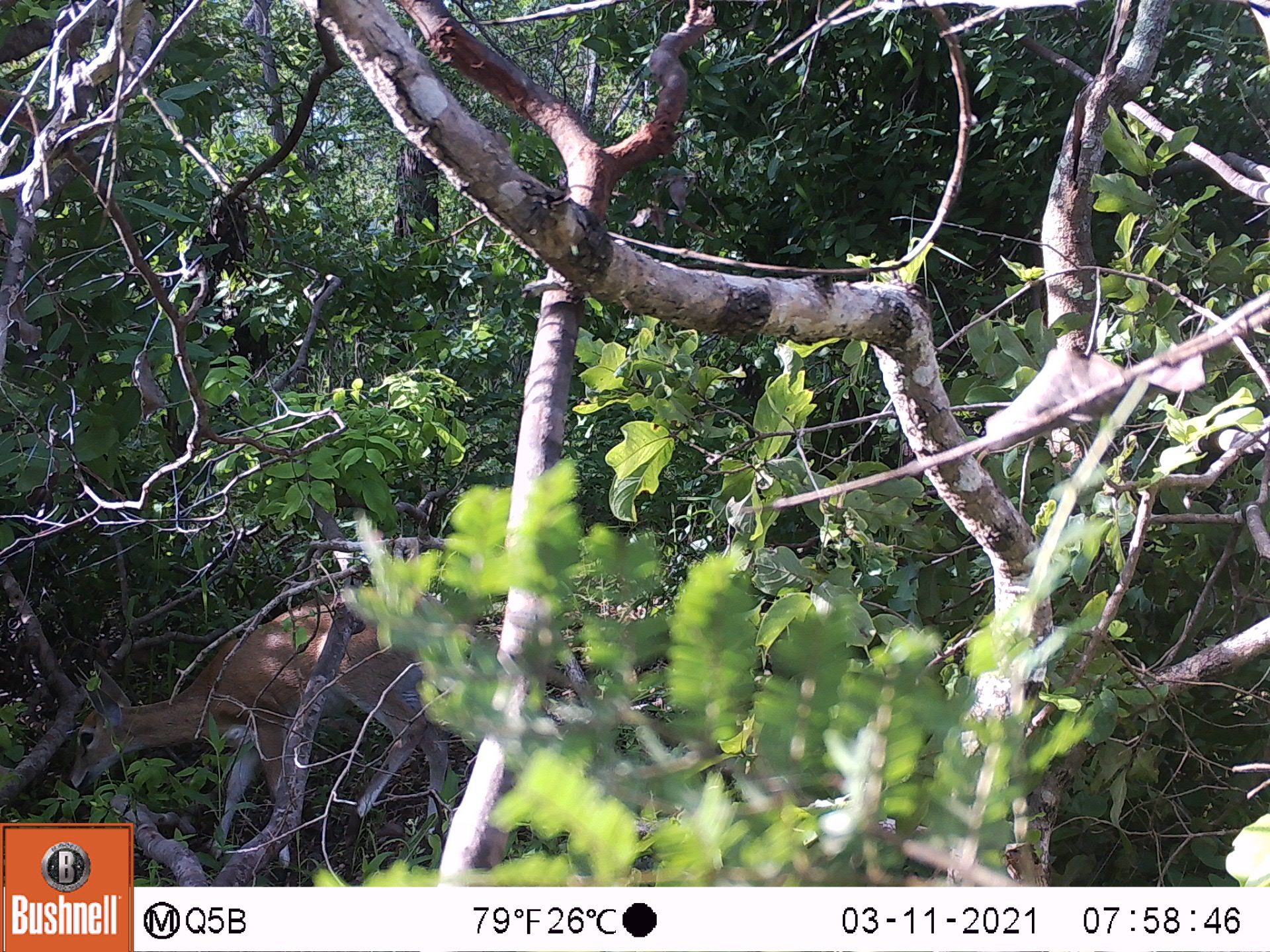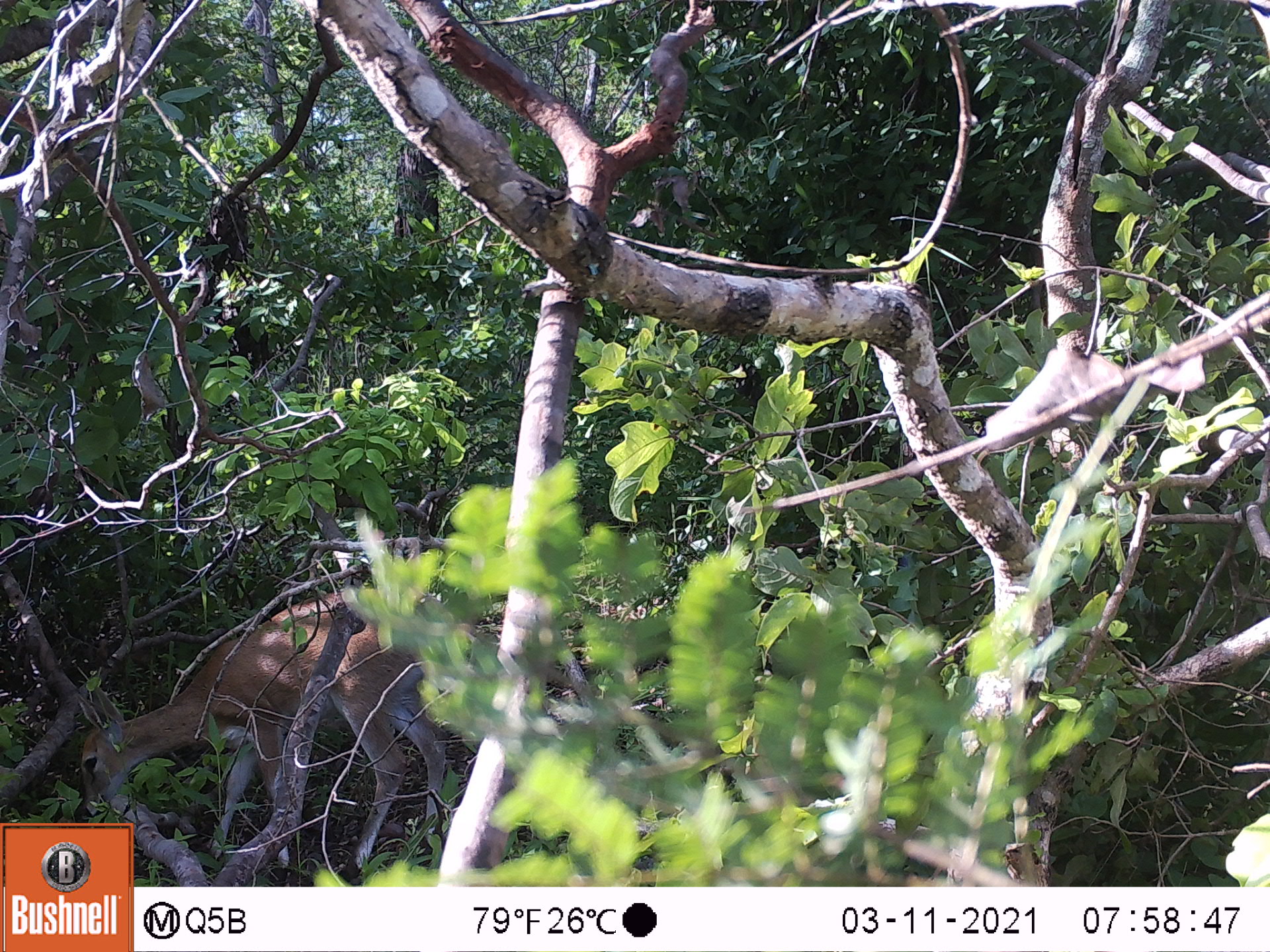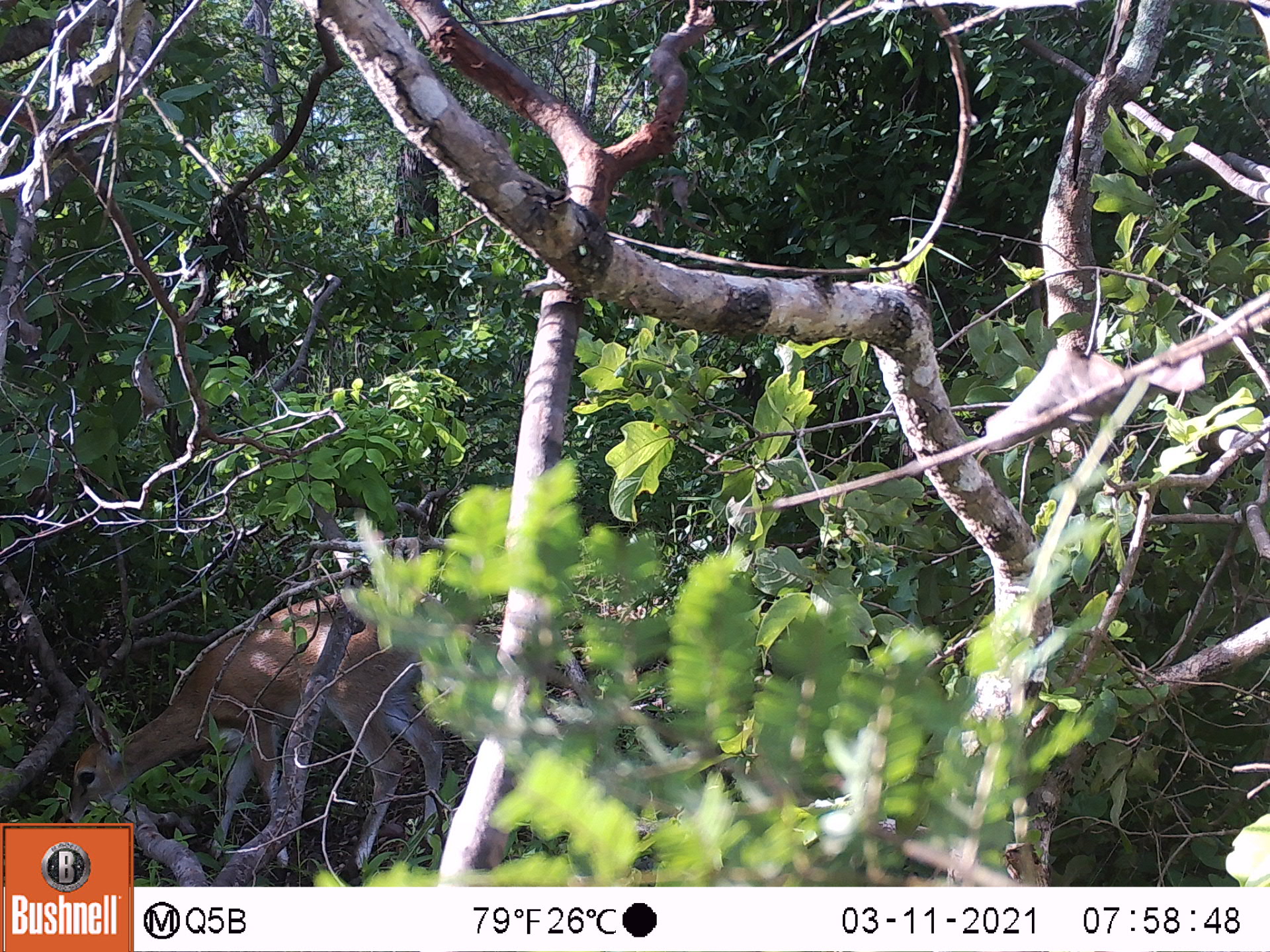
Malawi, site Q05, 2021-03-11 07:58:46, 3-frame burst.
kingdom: Animalia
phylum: Chordata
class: Mammalia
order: Artiodactyla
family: Bovidae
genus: Sylvicapra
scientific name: Sylvicapra grimmia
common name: common duiker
Common duiker (Sylvicapra grimmia), count 1.